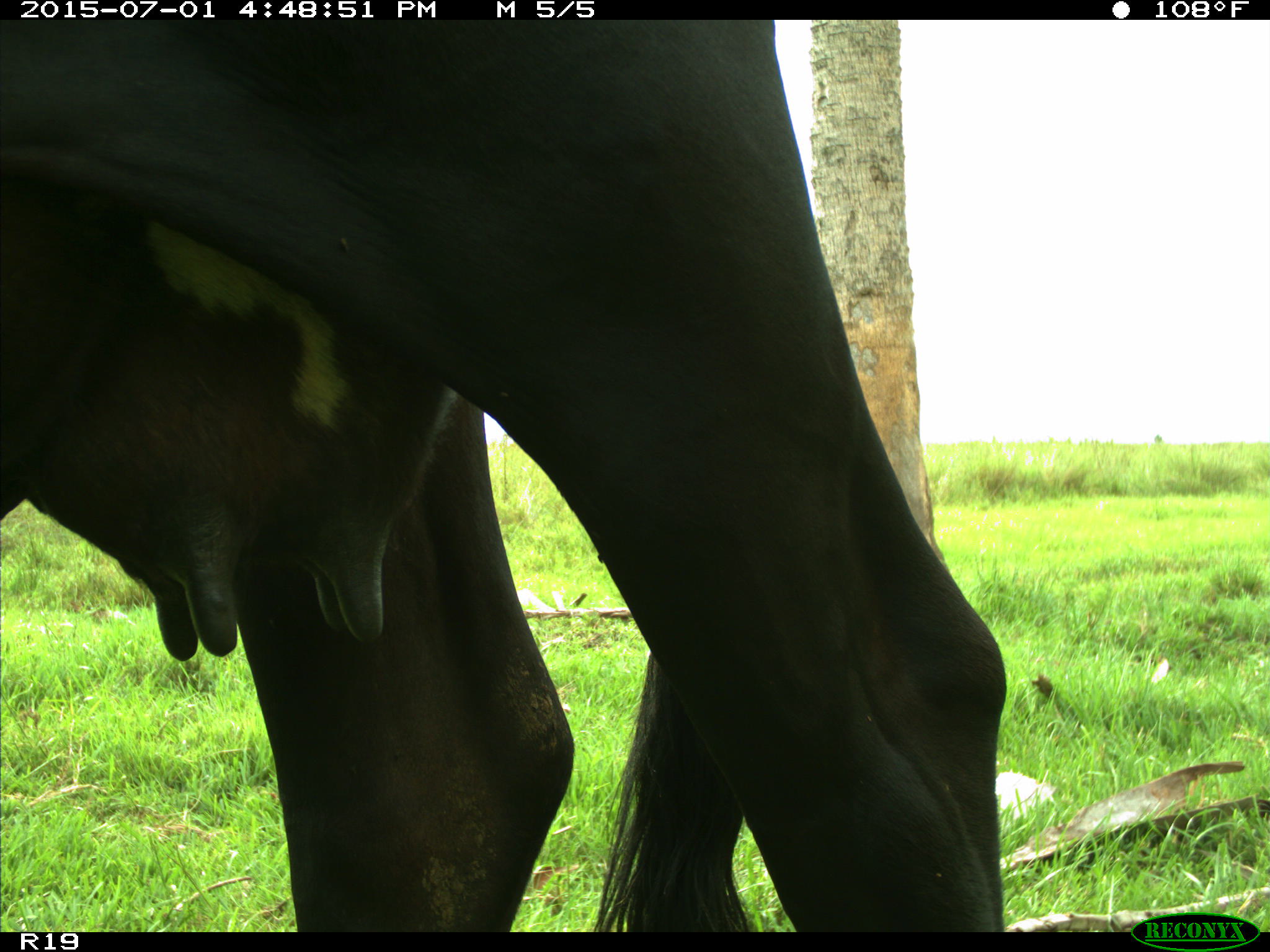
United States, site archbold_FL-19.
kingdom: Animalia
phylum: Chordata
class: Mammalia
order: Artiodactyla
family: Bovidae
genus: Bos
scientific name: Bos taurus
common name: domestic cow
Bos taurus (domestic cow).